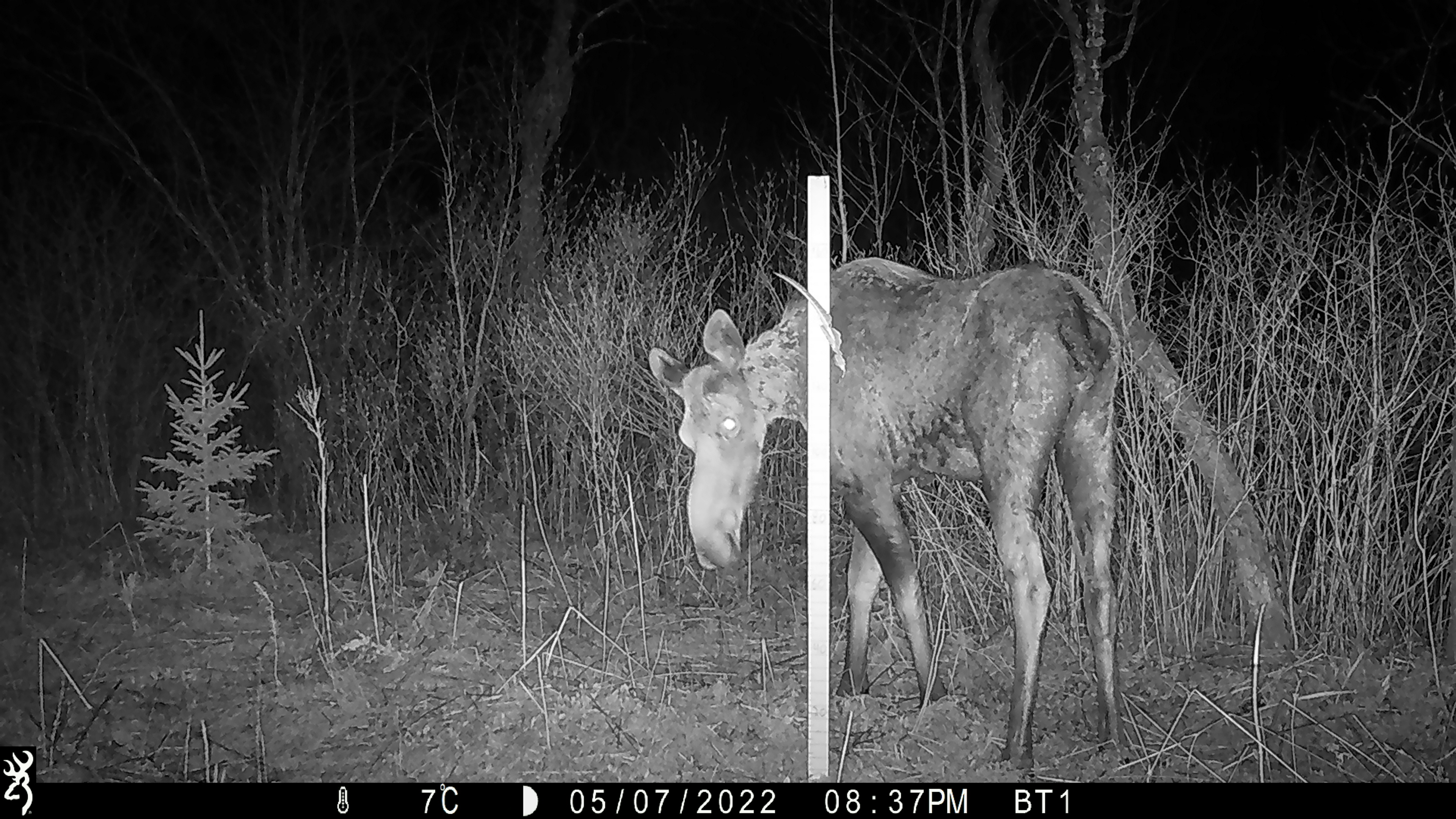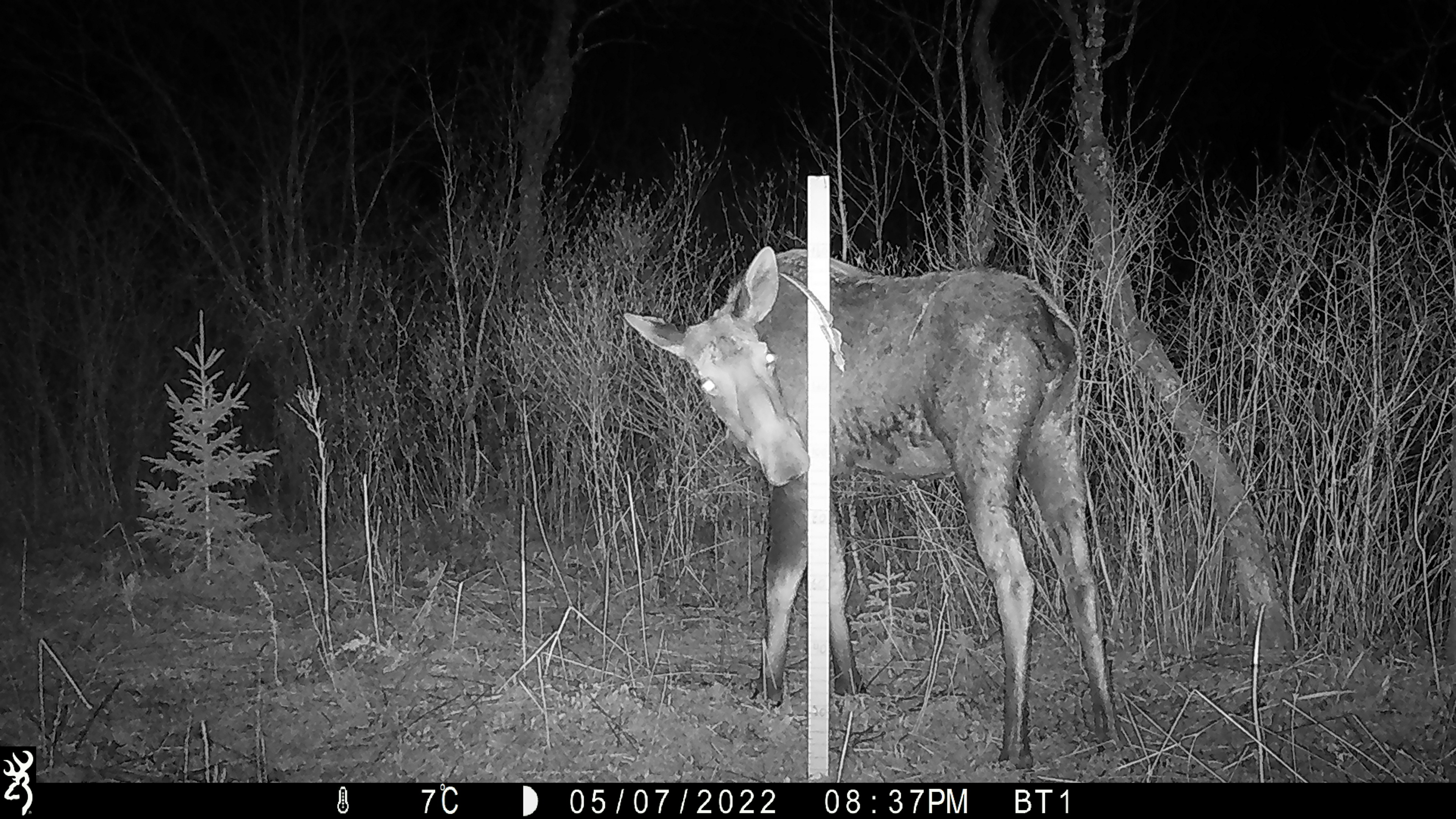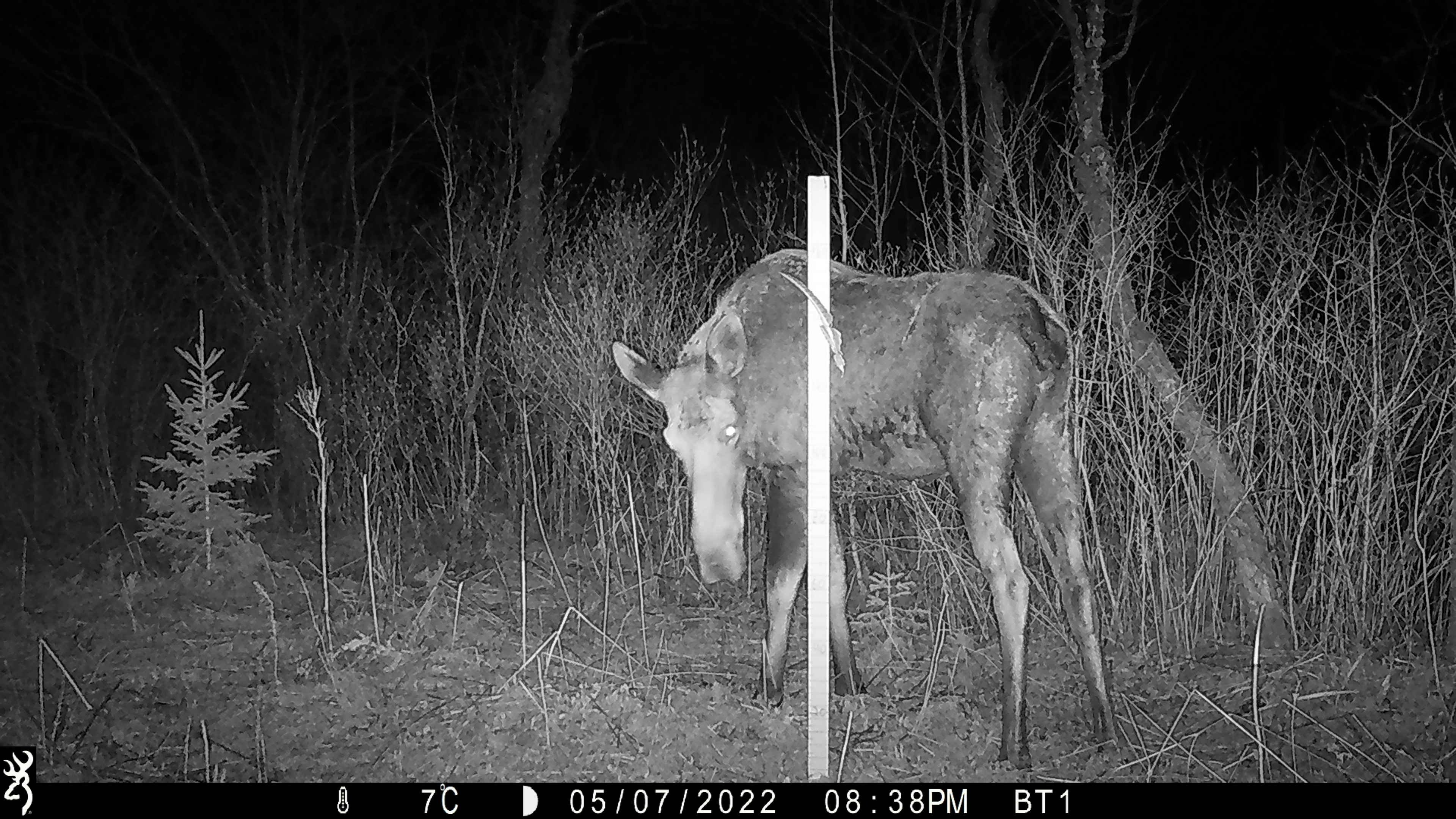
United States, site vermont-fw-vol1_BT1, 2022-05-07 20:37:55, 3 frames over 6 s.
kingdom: Animalia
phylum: Chordata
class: Mammalia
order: Artiodactyla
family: Cervidae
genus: Alces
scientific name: Alces alces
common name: moose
Moose (Alces alces).